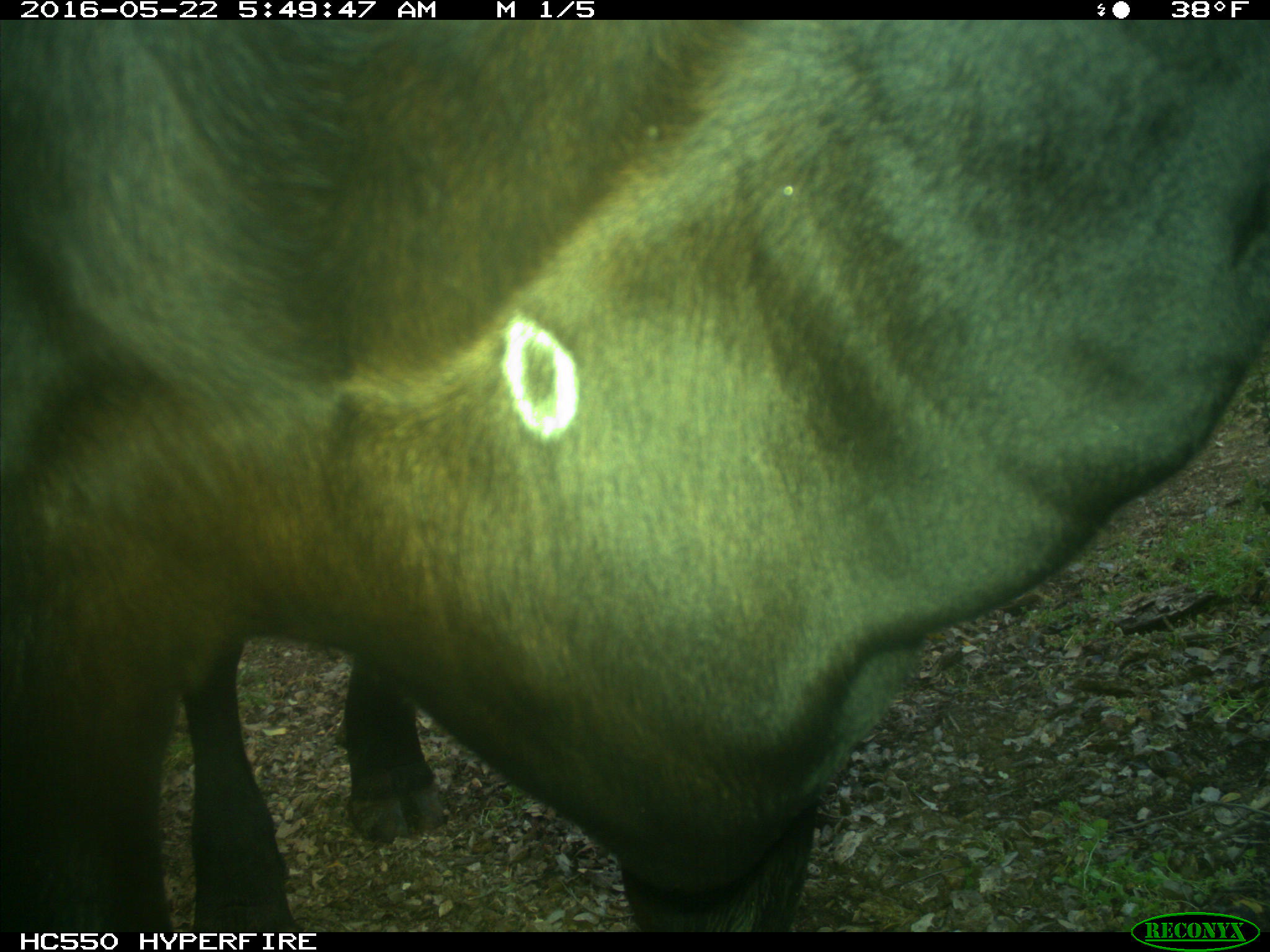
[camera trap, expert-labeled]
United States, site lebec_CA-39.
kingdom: Animalia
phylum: Chordata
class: Mammalia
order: Artiodactyla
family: Bovidae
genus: Bos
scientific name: Bos taurus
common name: domestic cow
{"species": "Bos taurus (domestic cow)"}